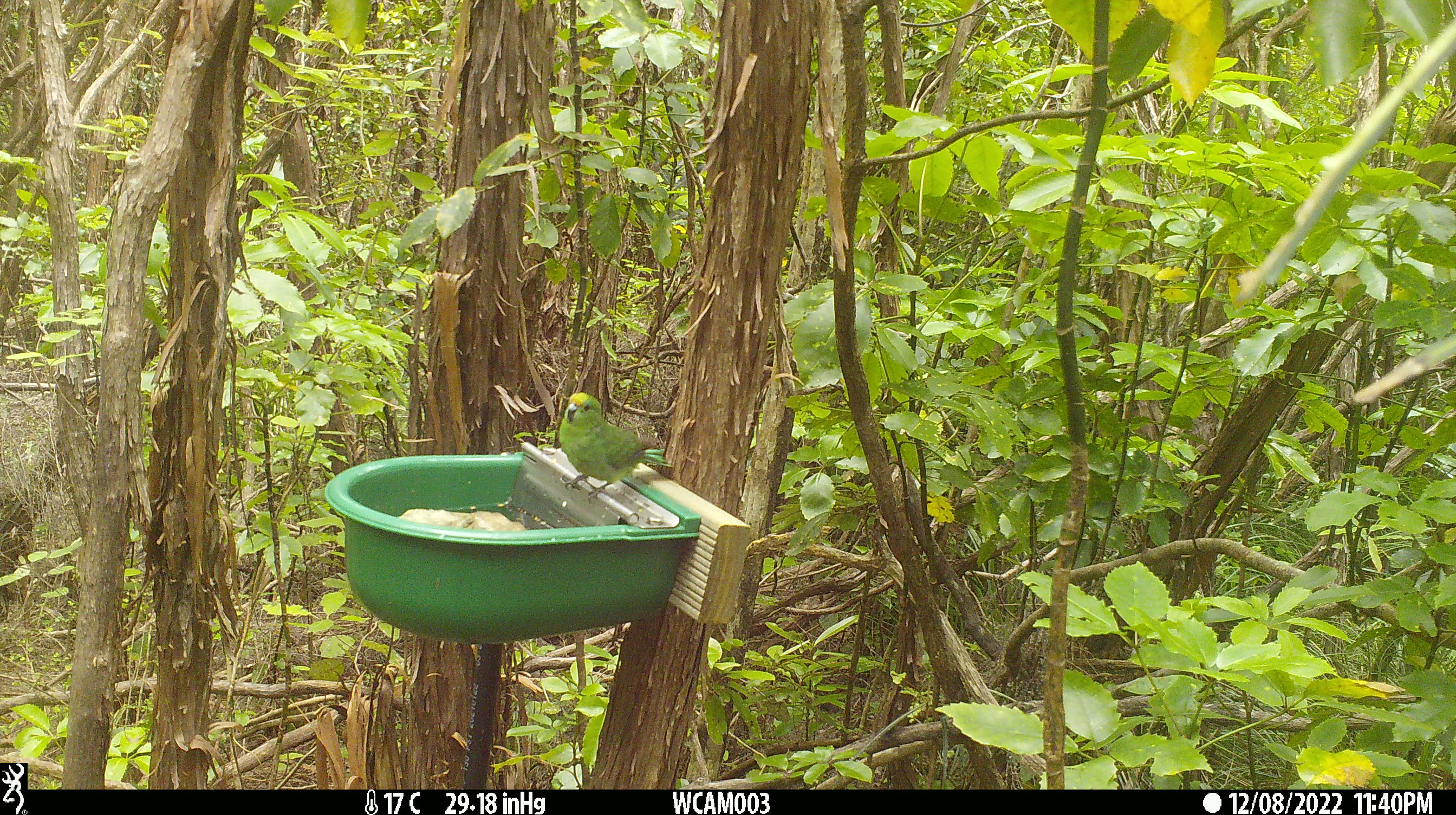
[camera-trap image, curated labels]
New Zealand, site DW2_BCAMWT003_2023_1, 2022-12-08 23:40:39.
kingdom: Animalia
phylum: Chordata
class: Aves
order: Psittaciformes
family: Psittaculidae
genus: Cyanoramphus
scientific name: Cyanoramphus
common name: parakeet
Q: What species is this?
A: Parakeet (Cyanoramphus).